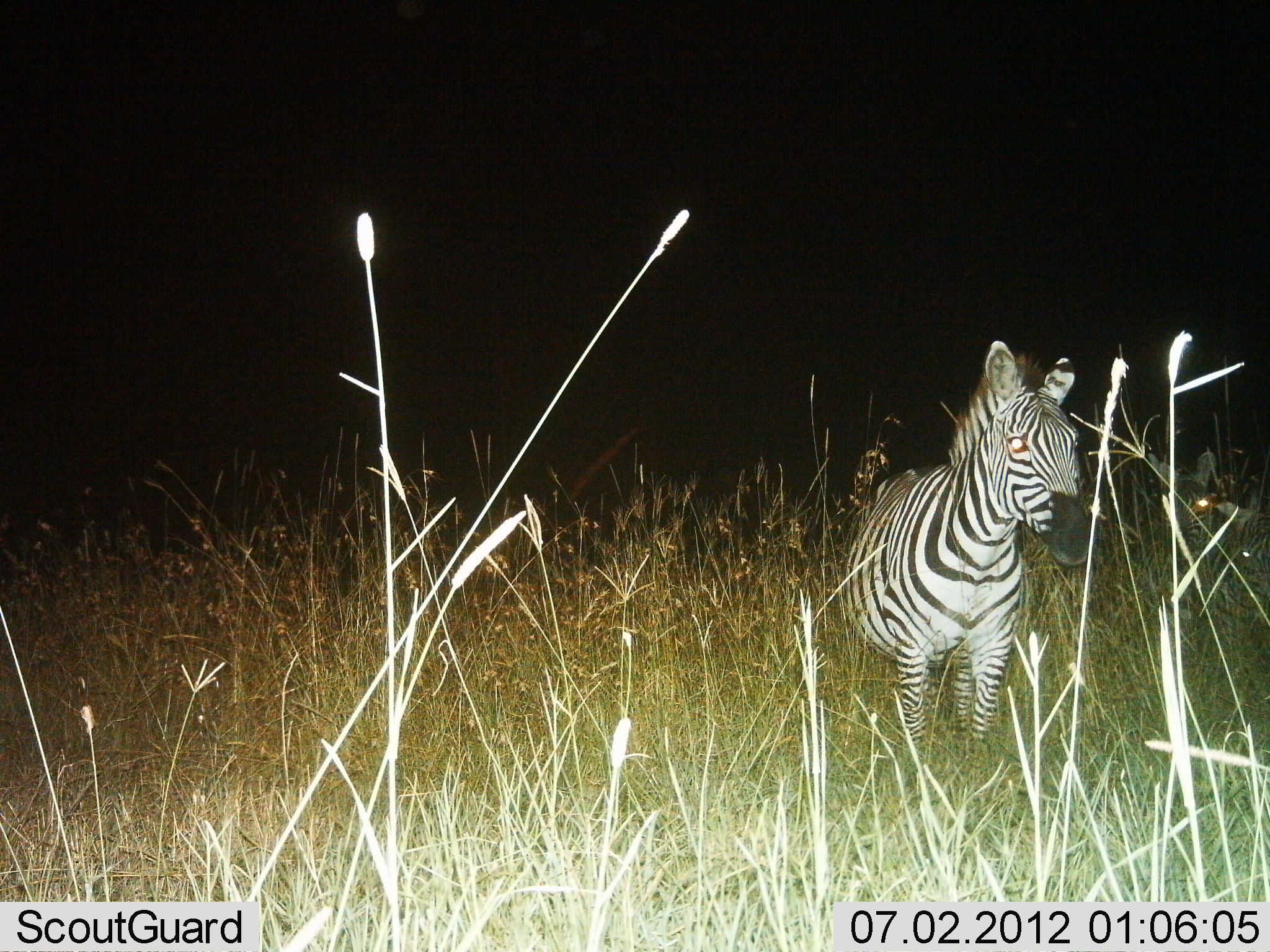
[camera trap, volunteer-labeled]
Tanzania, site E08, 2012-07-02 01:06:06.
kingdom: Animalia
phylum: Chordata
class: Mammalia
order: Perissodactyla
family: Equidae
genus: Equus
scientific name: Equus quagga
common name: plains zebra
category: zebra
Zebra (plains zebra) (Equus quagga), count 1. Behavior (volunteer vote fractions): standing 90%, resting 0%, moving 10%, interacting 0%. Young present (vote fraction): 0%. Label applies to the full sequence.